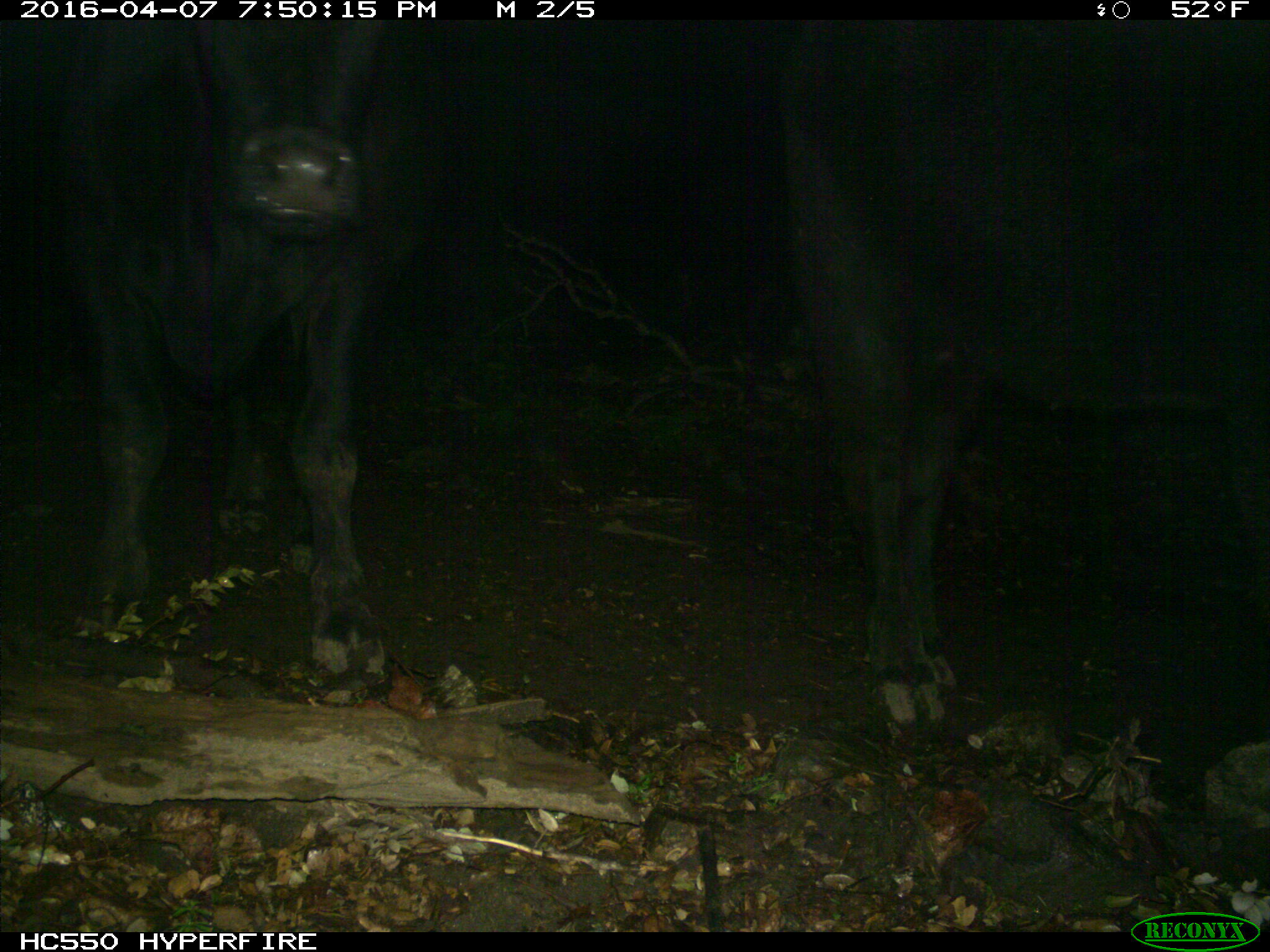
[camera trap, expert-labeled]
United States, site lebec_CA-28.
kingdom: Animalia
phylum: Chordata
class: Mammalia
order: Artiodactyla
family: Bovidae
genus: Bos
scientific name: Bos taurus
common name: domestic cow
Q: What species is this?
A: Bos taurus (domestic cow).